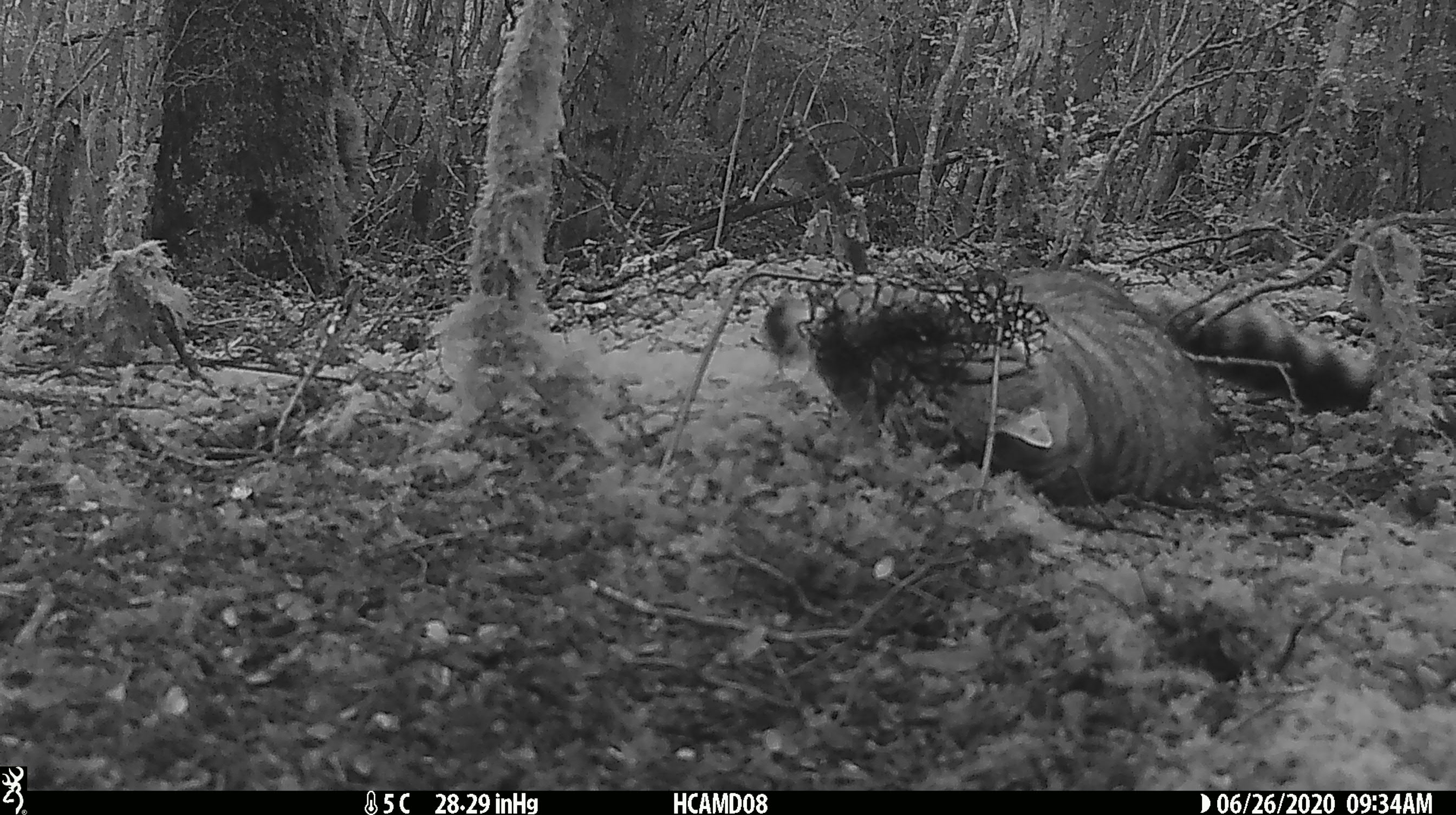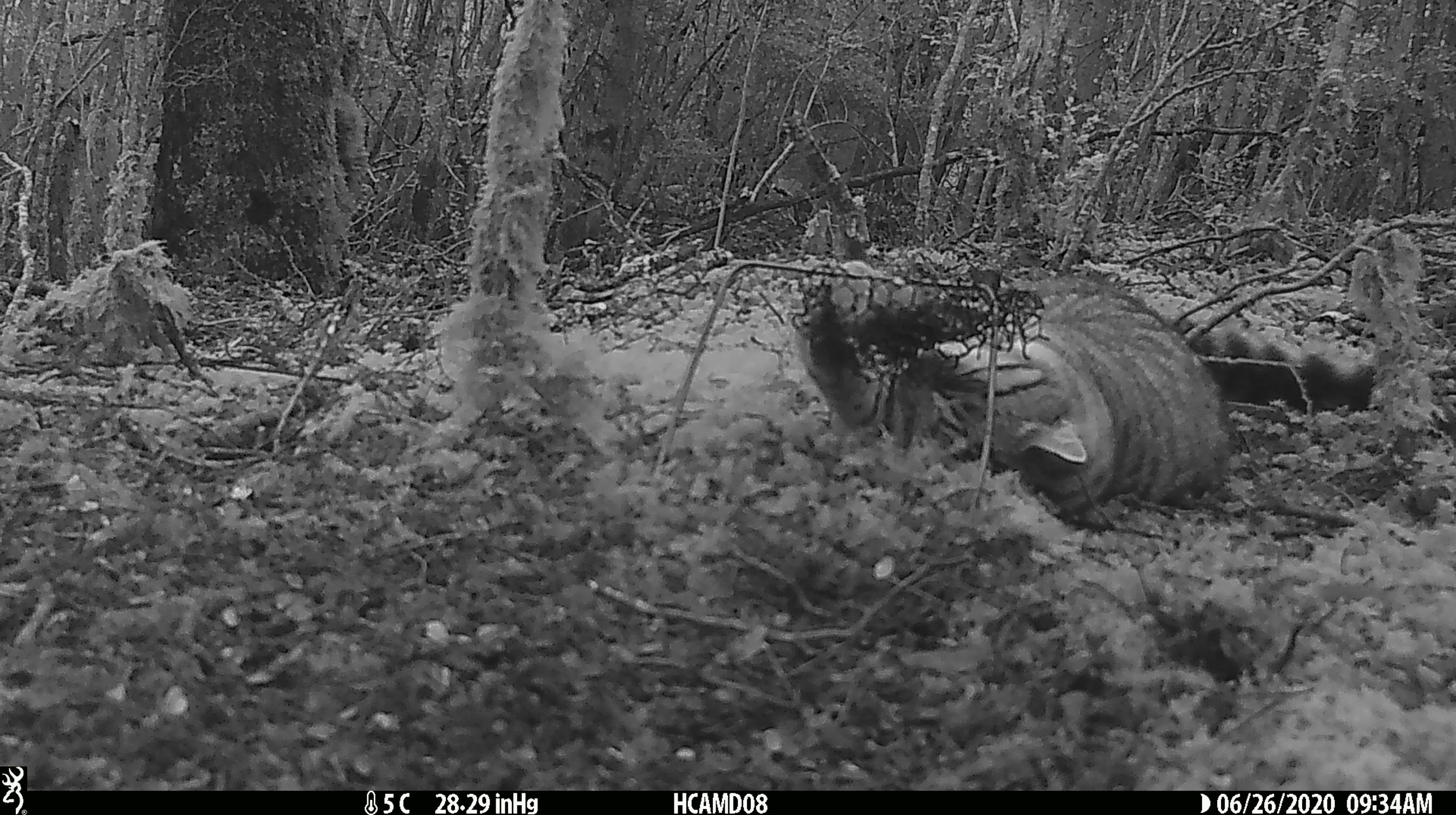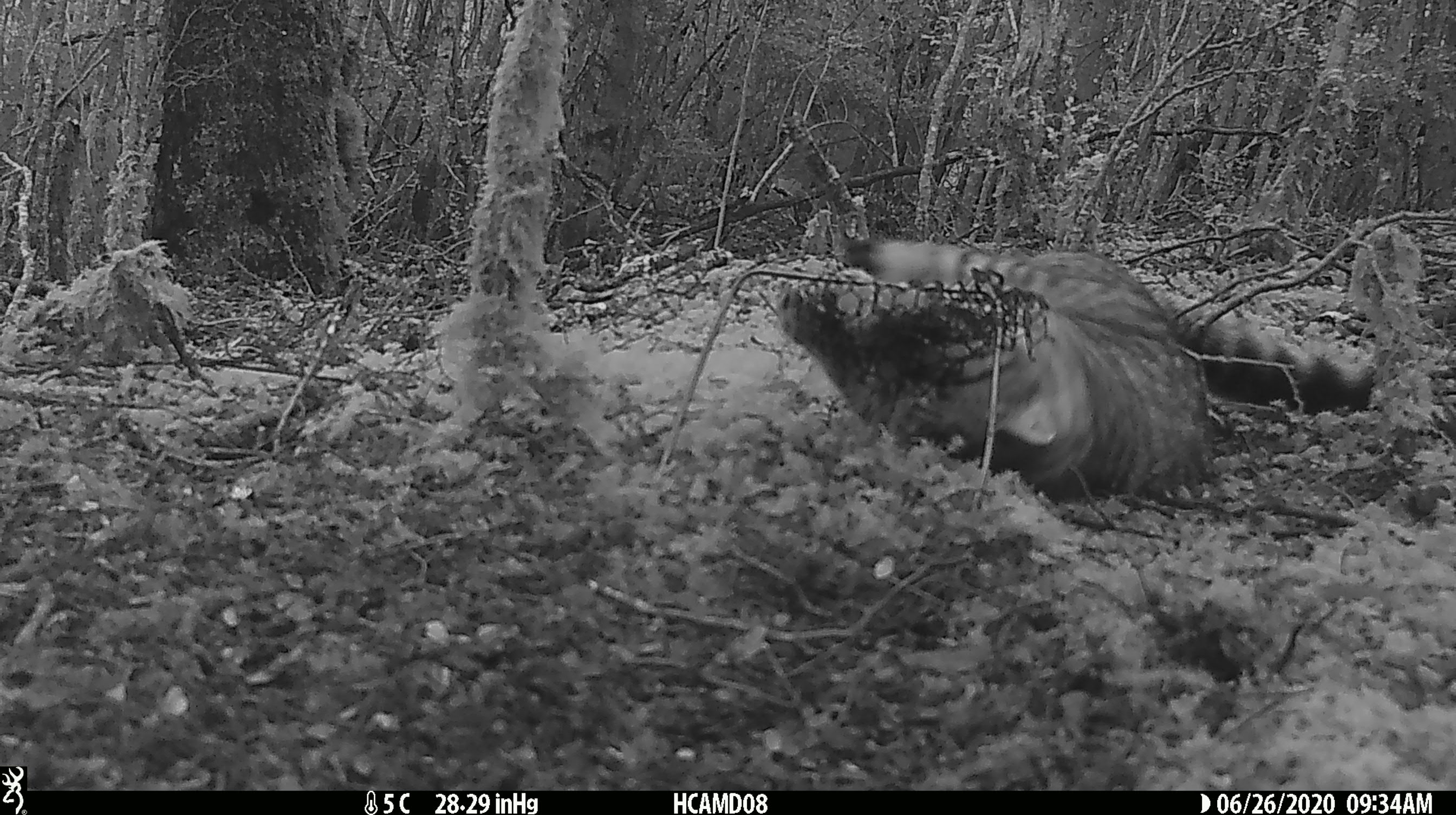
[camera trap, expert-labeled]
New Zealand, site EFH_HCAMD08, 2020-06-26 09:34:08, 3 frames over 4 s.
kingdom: Animalia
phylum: Chordata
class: Mammalia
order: Carnivora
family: Felidae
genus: Felis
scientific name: Felis catus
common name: domestic cat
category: cat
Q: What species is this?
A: Cat (domestic cat) (Felis catus).